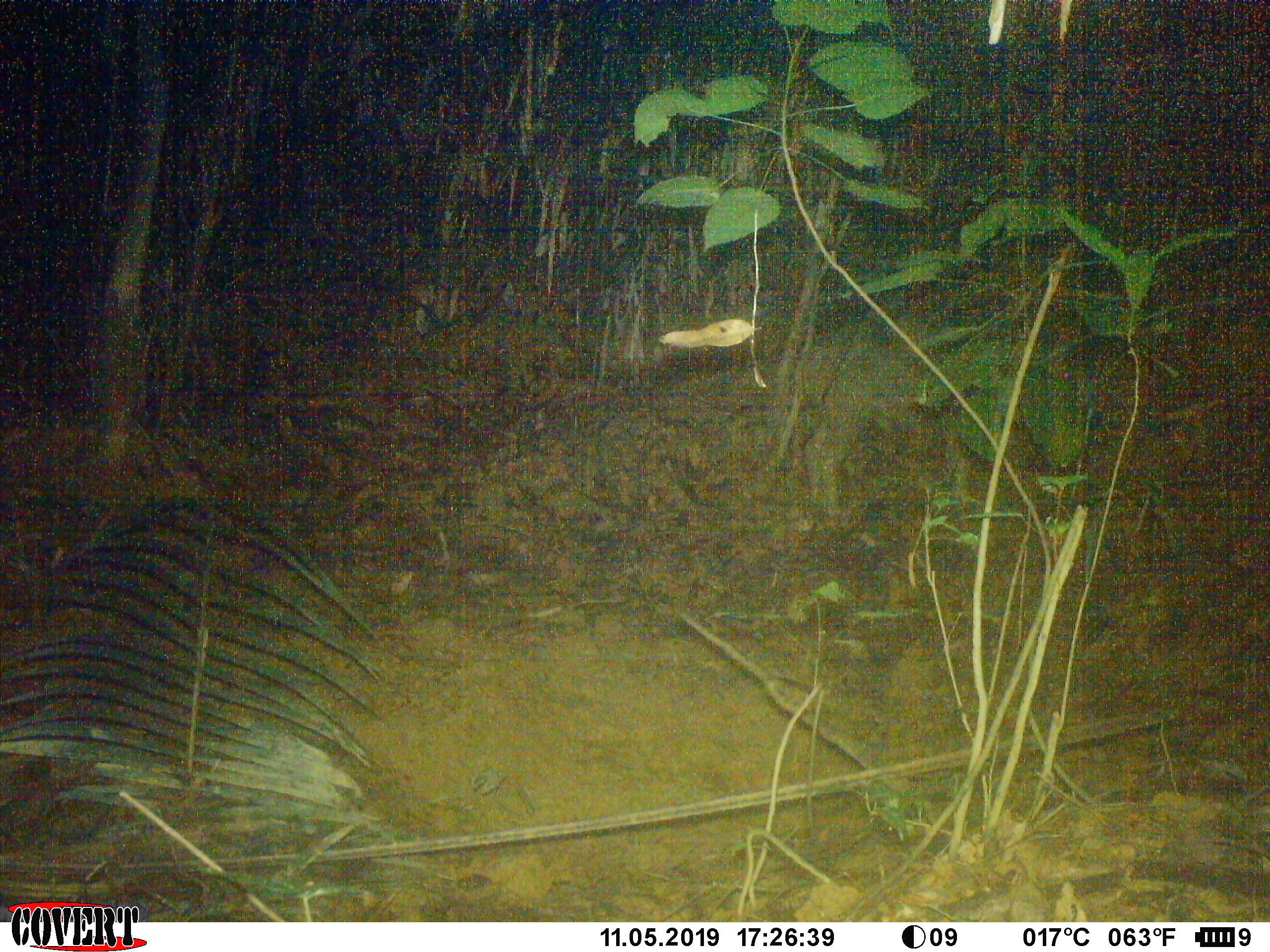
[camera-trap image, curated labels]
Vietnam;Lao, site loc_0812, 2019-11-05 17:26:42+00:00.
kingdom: Animalia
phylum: Chordata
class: Mammalia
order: Artiodactyla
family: Suidae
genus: Sus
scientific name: Sus scrofa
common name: eurasian wild pig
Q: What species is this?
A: Eurasian wild pig (Sus scrofa).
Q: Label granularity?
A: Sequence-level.